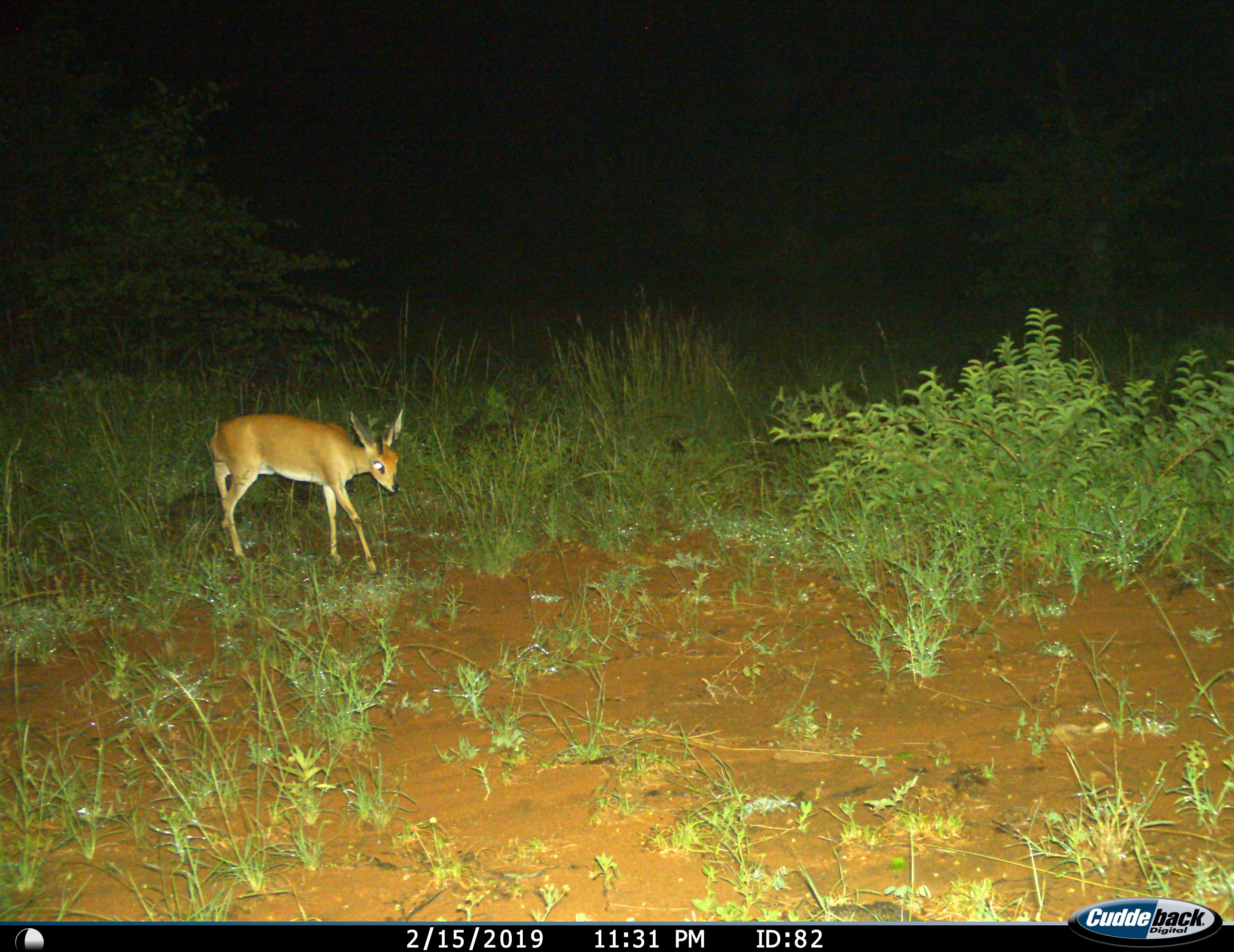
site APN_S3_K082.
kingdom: Animalia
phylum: Chordata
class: Mammalia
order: Artiodactyla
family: Bovidae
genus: Raphicerus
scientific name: Raphicerus campestris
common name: steenbok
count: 1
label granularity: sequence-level